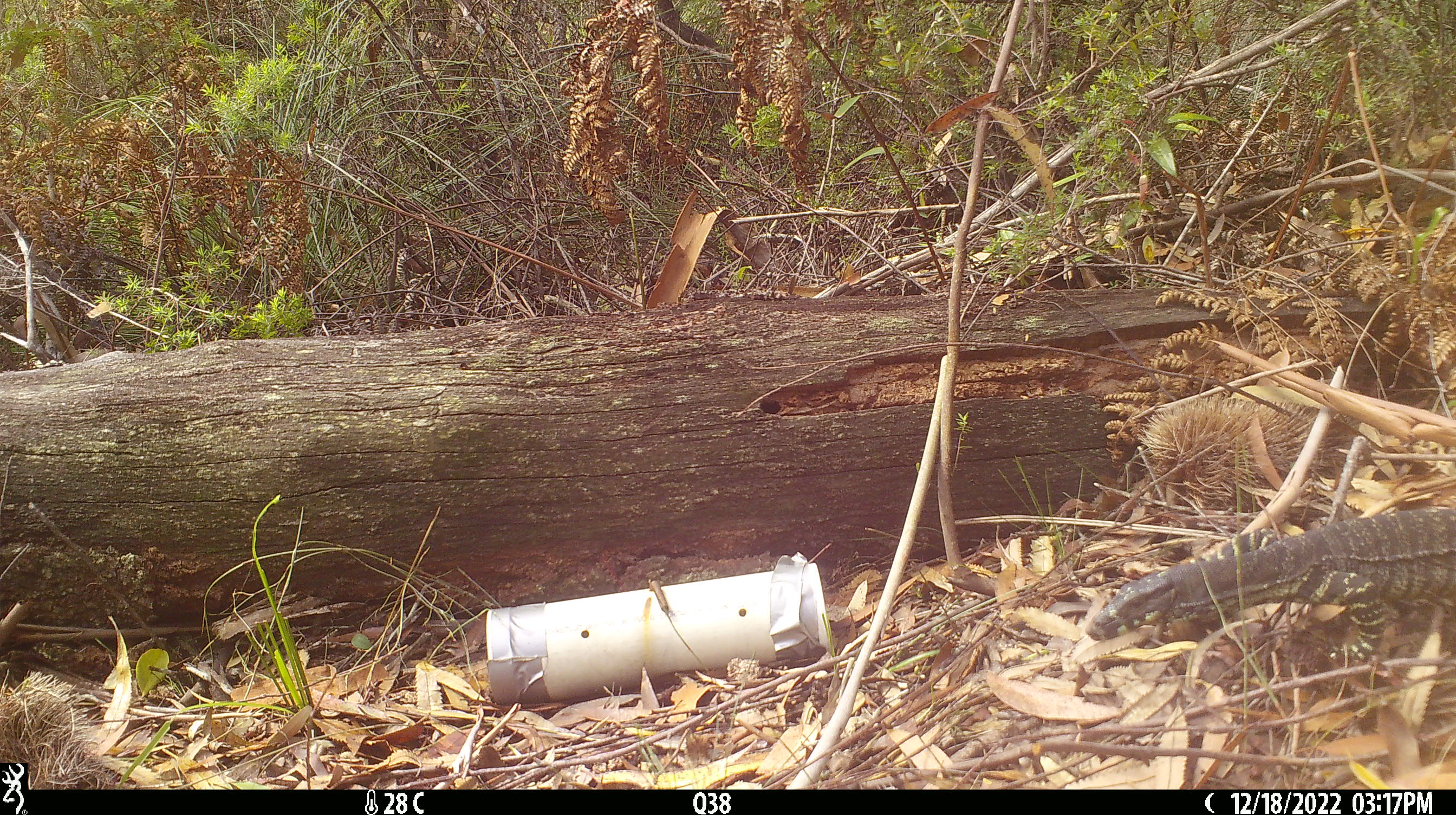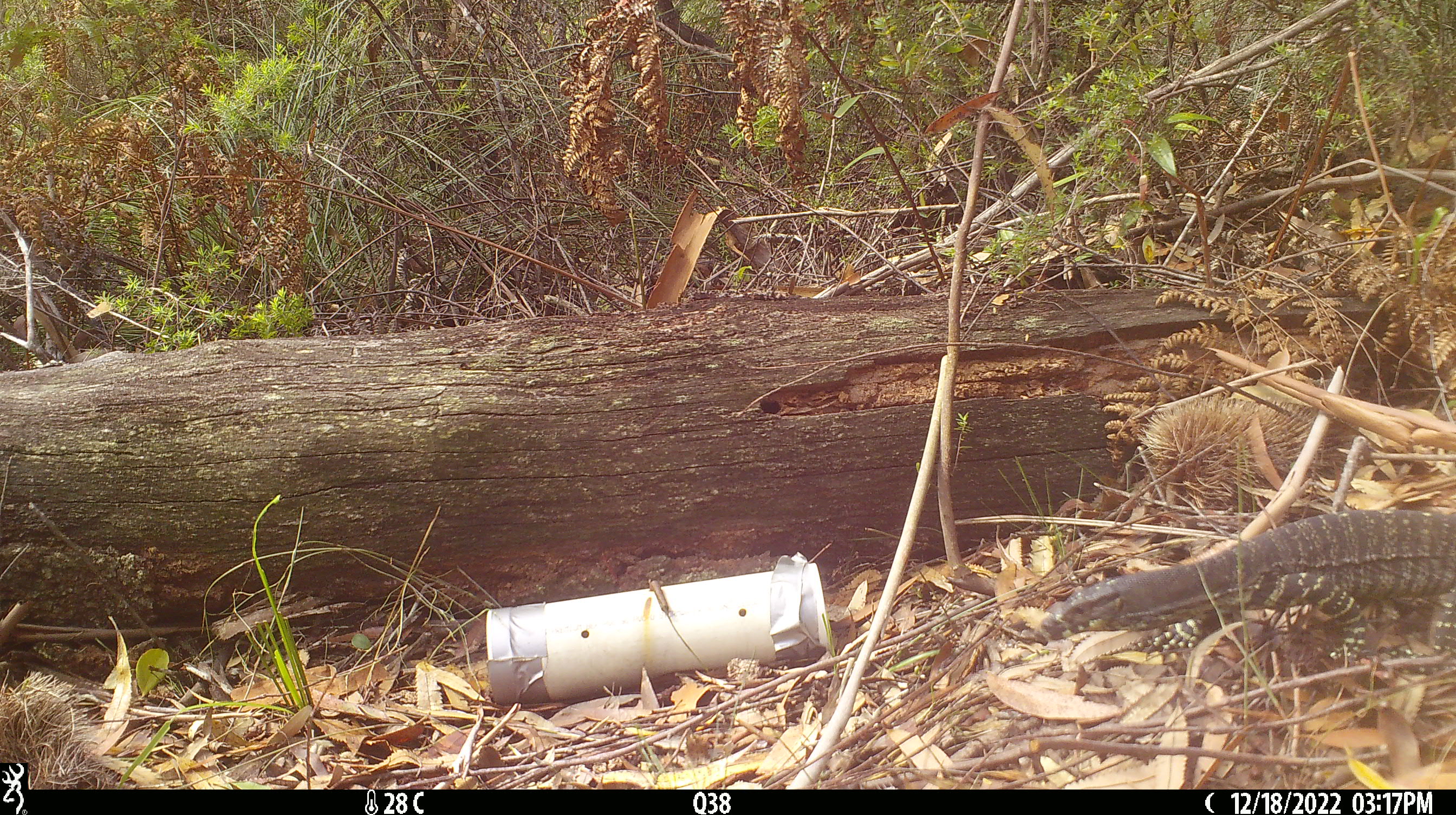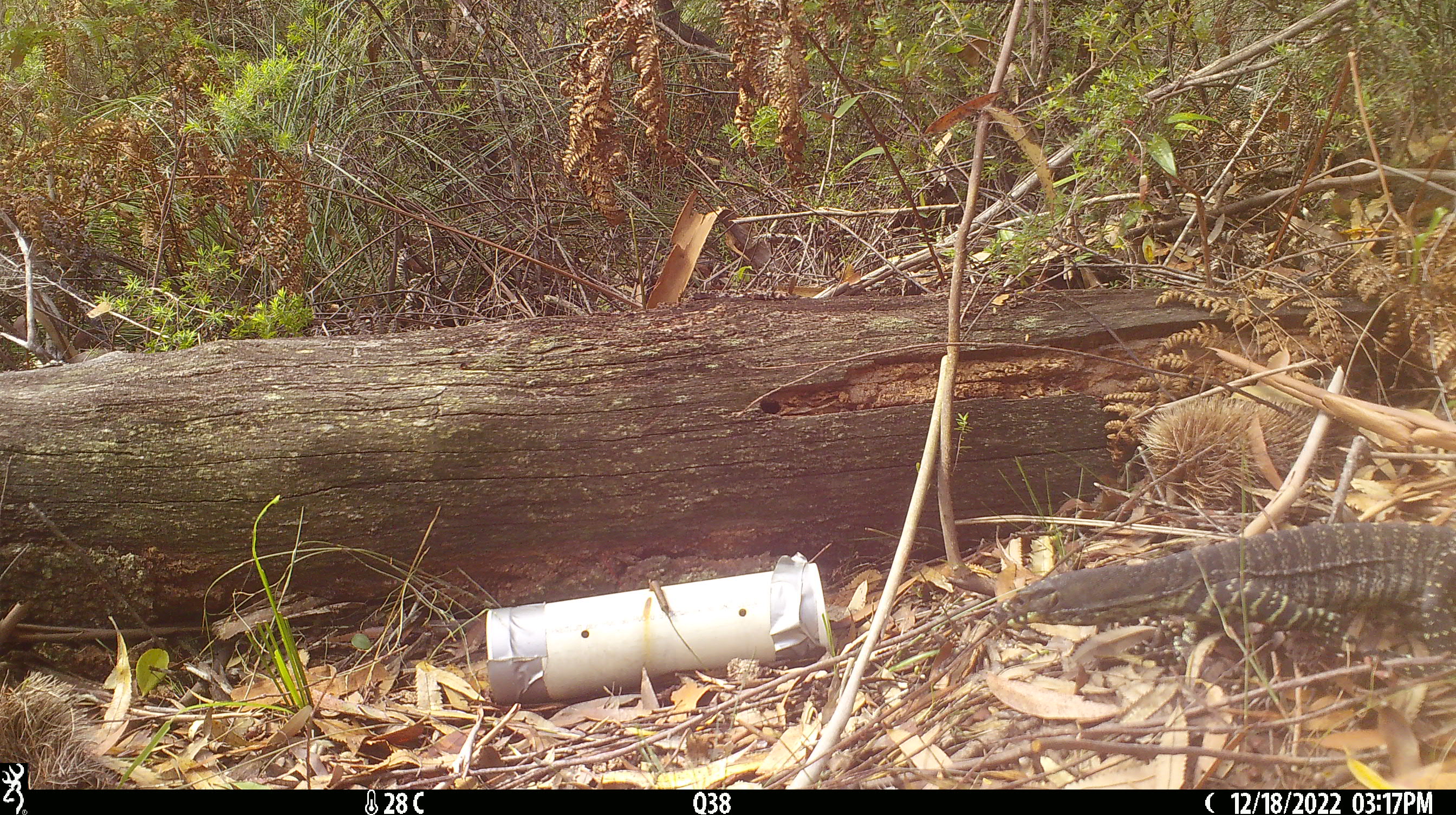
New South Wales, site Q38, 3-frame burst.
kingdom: Animalia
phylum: Chordata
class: Reptilia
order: Squamata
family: Varanidae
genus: Varanus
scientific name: Varanus varius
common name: lace monitor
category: goanna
Goanna (lace monitor) (Varanus varius).